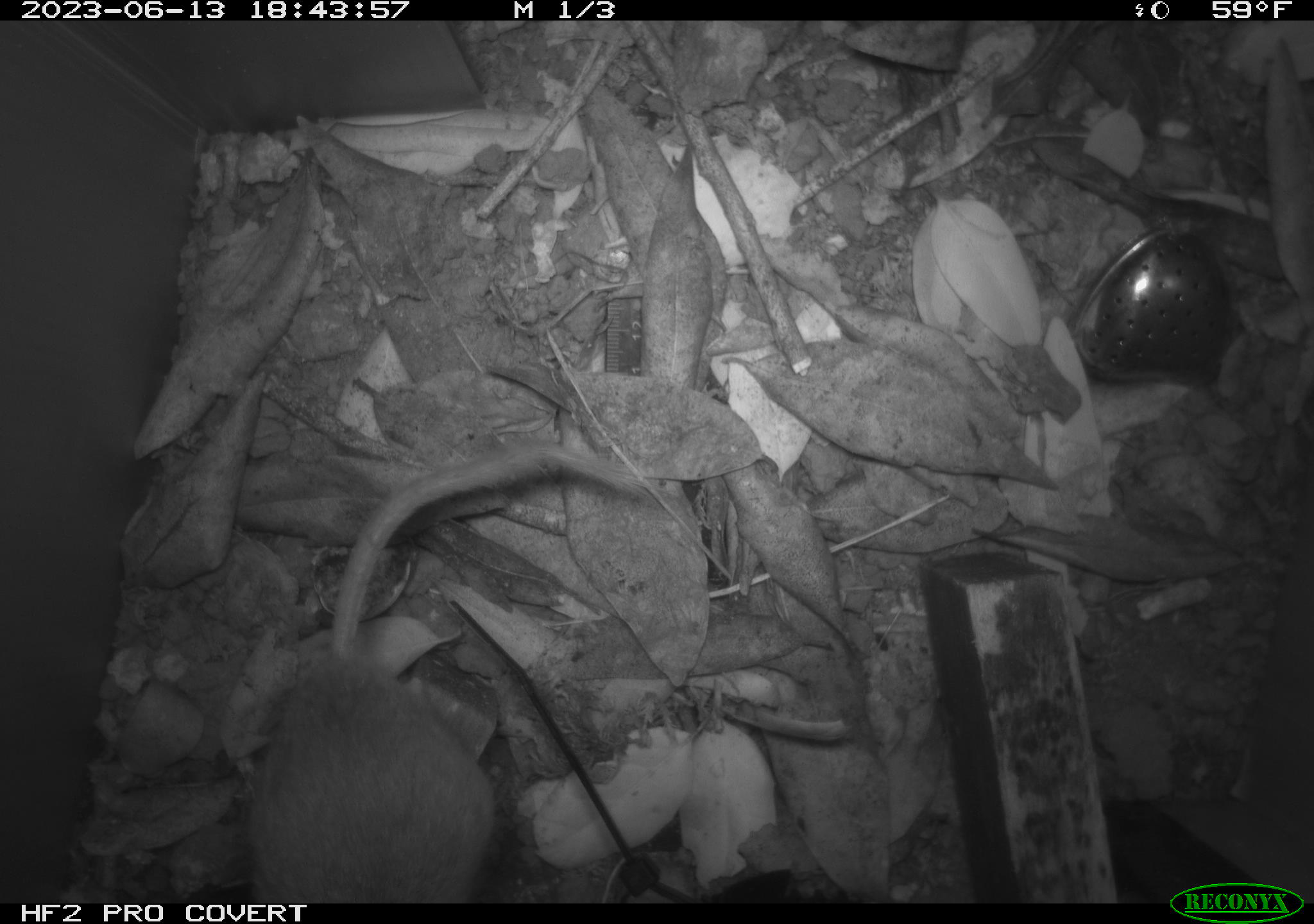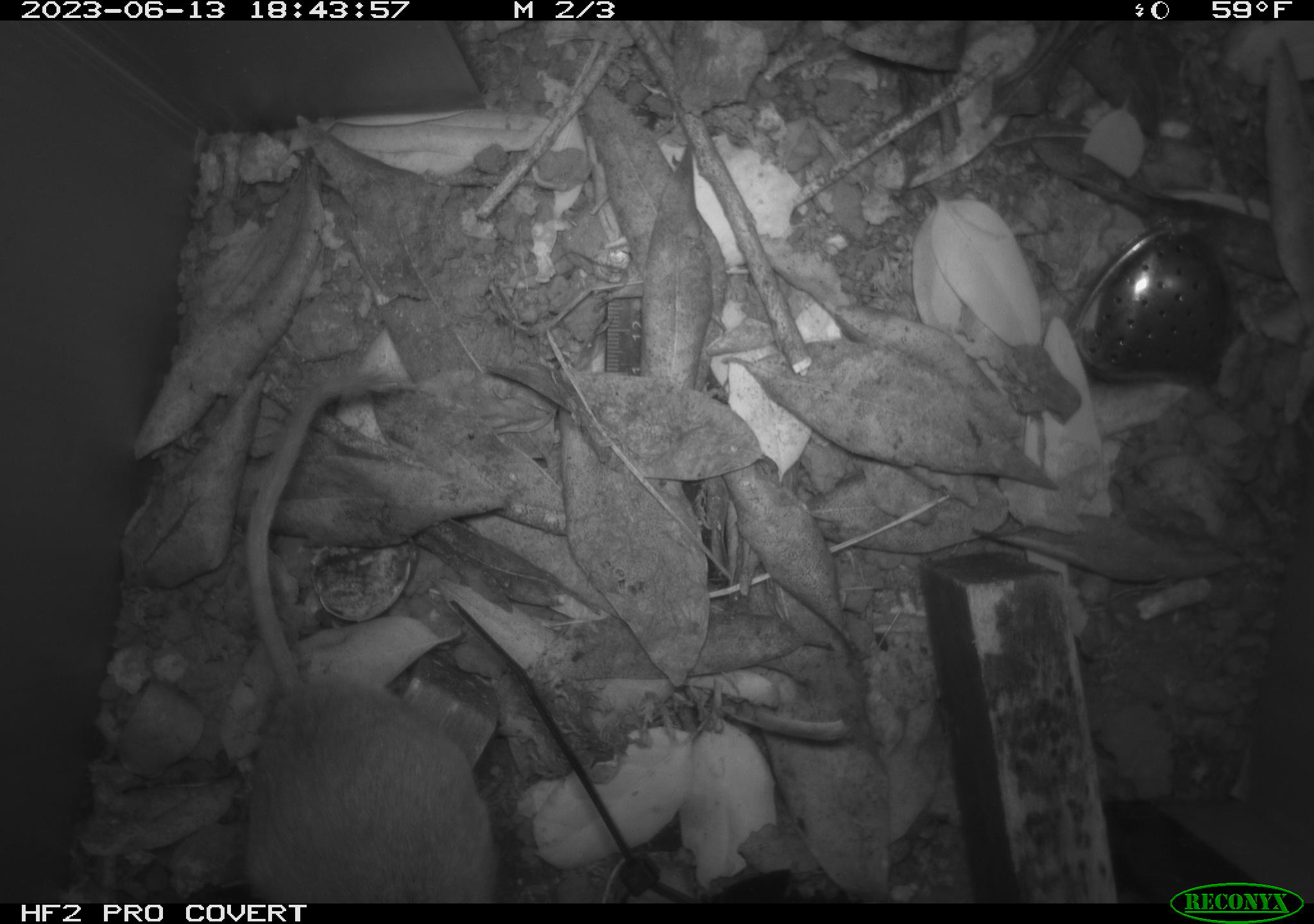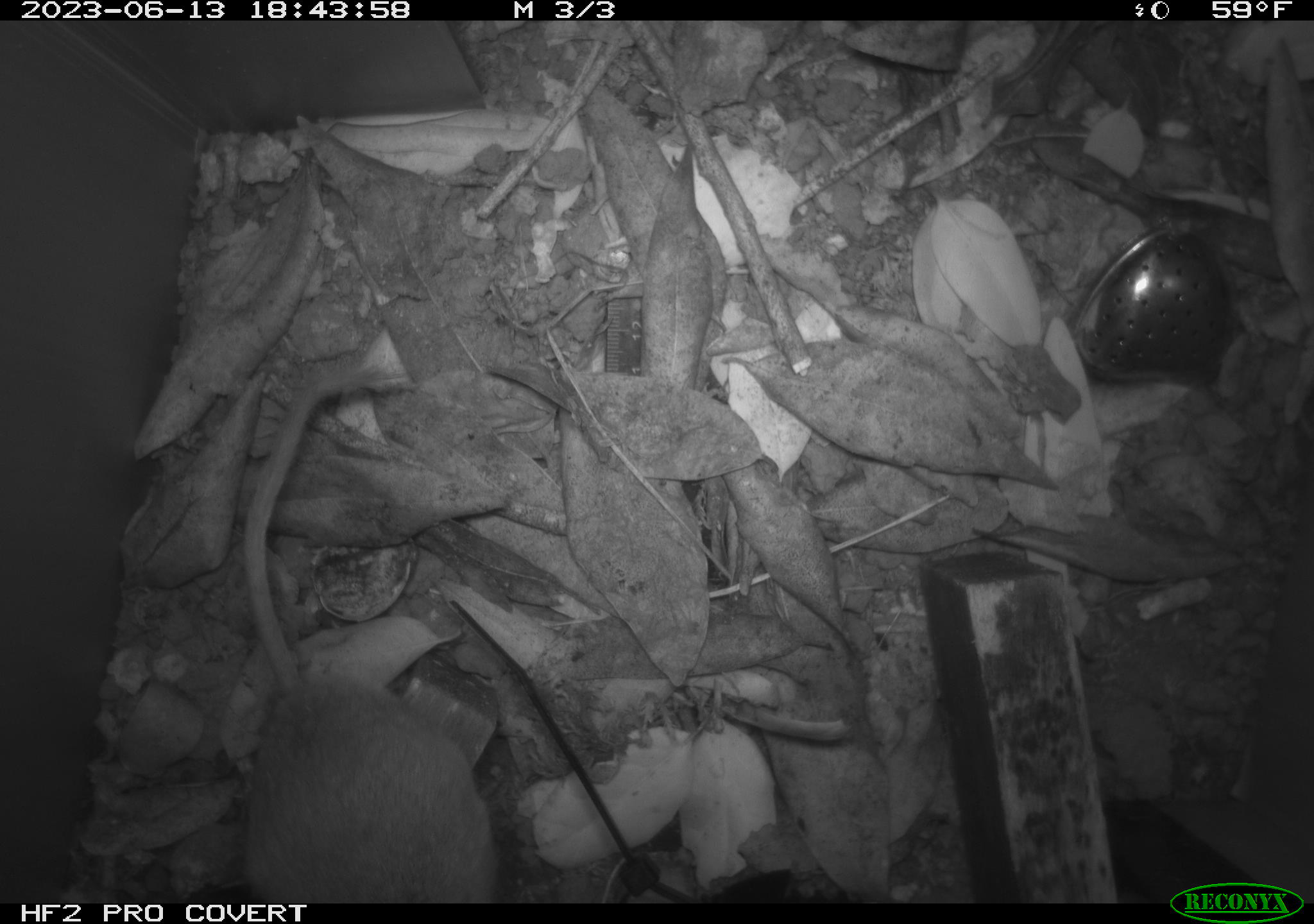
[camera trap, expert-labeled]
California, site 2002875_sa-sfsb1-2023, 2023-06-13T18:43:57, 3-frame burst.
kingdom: Animalia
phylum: Chordata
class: Mammalia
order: Rodentia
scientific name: Rodentia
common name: mouse species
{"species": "mouse species (Rodentia)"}